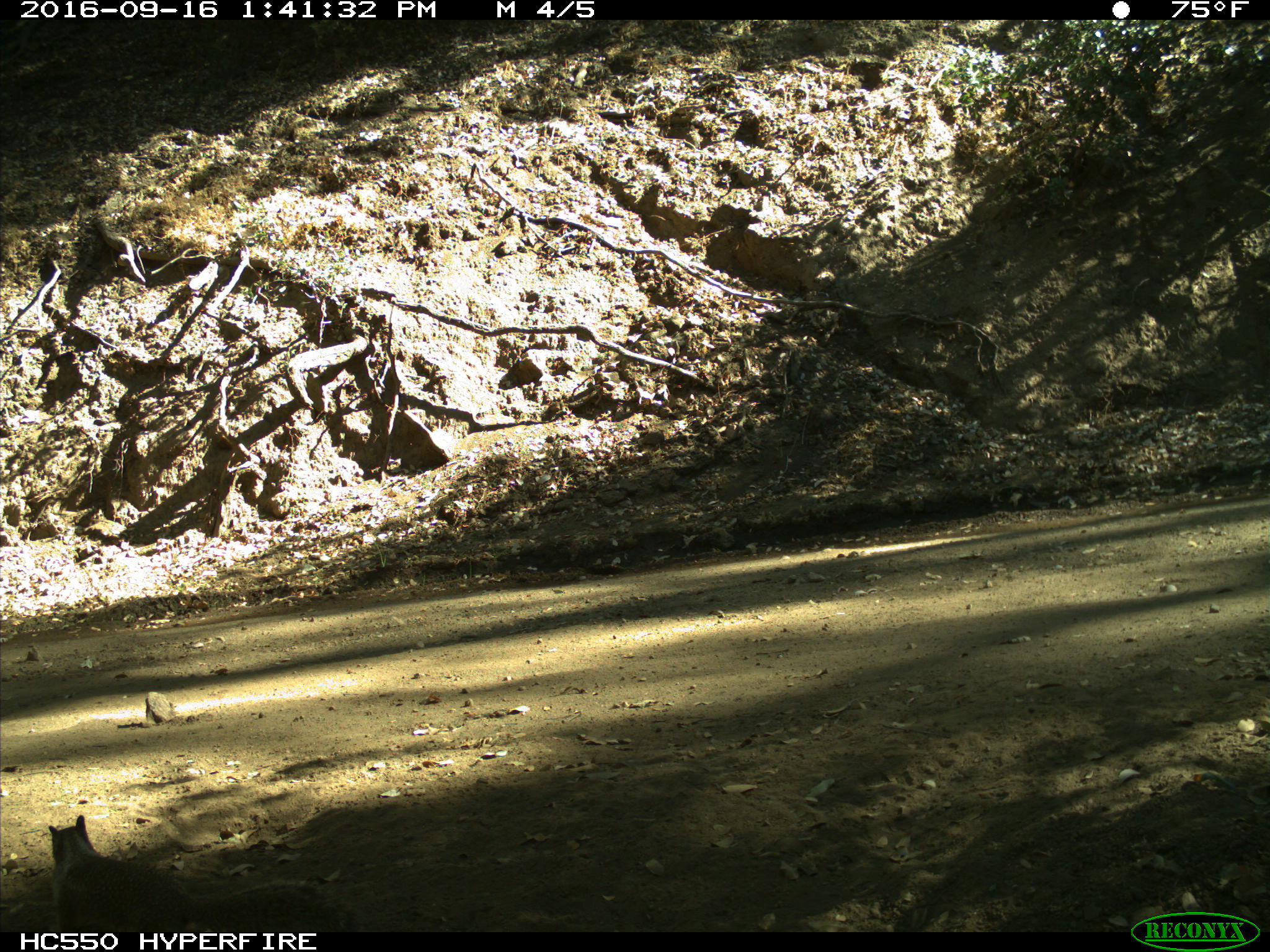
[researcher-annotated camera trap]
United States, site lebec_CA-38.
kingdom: Animalia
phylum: Chordata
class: Mammalia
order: Rodentia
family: Sciuridae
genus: Otospermophilus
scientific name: Otospermophilus beecheyi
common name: california ground squirrel